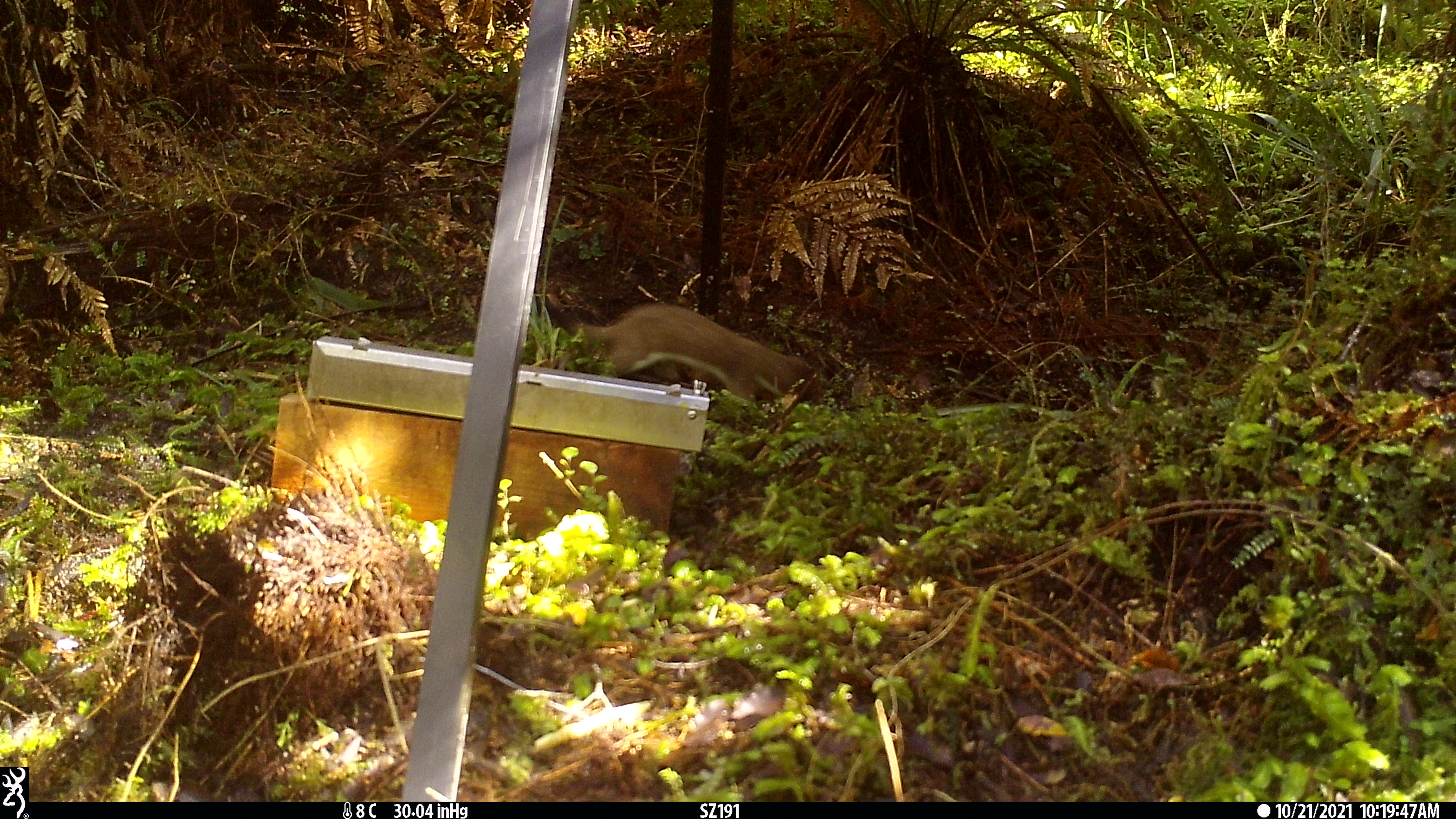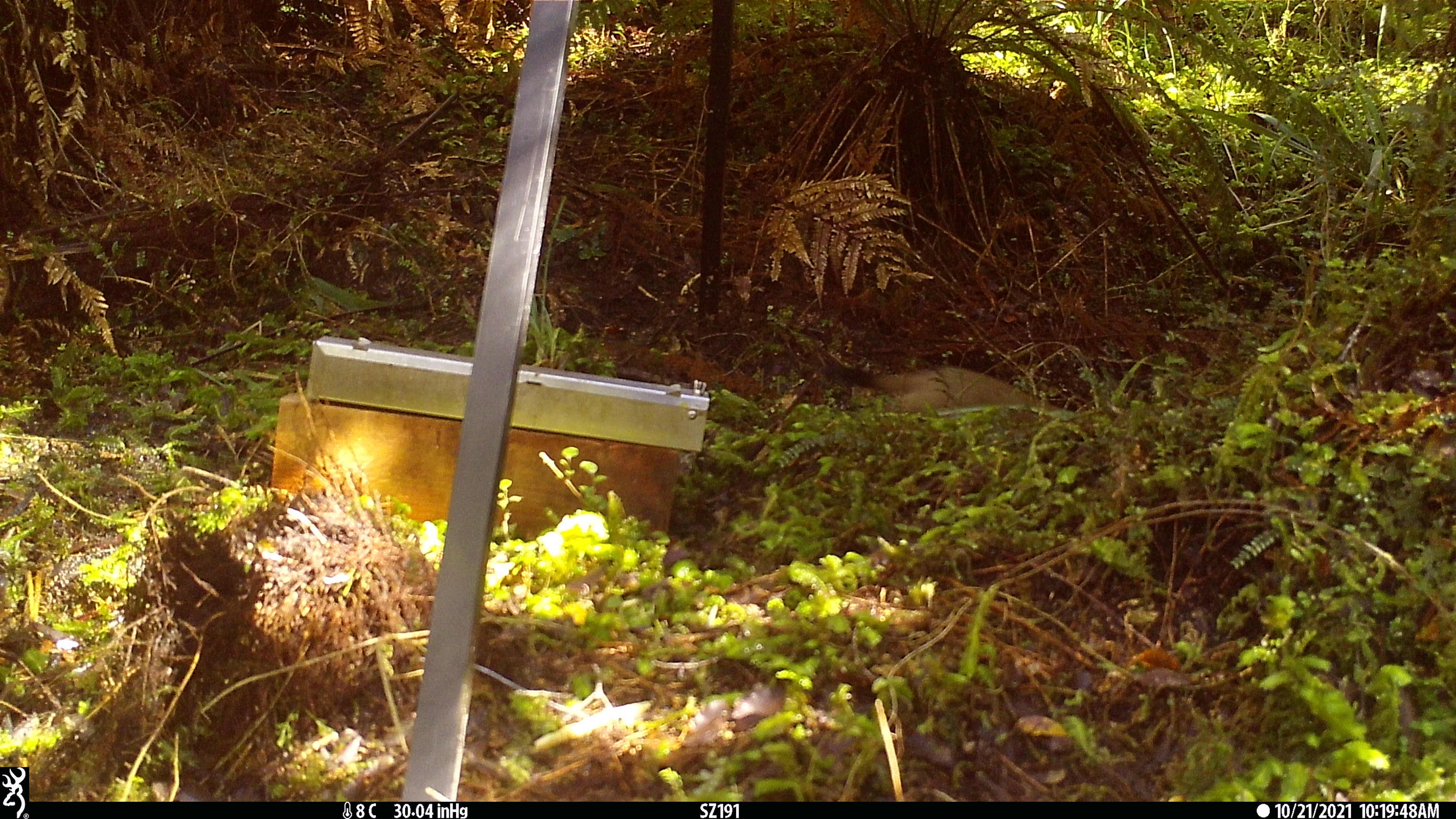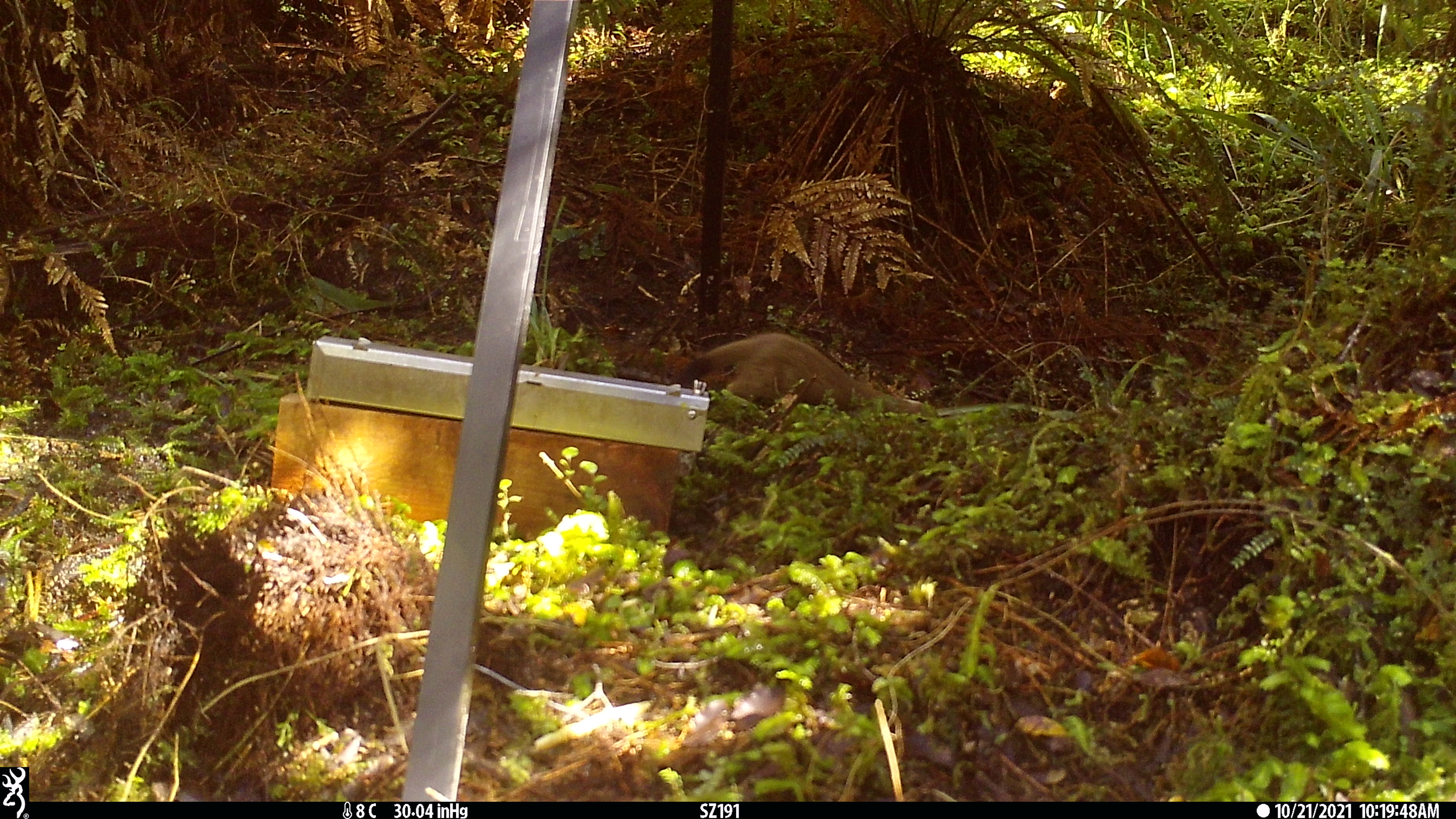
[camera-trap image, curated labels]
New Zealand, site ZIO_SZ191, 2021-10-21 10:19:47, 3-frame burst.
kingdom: Animalia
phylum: Chordata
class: Mammalia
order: Carnivora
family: Mustelidae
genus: Mustela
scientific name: Mustela erminea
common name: stoat